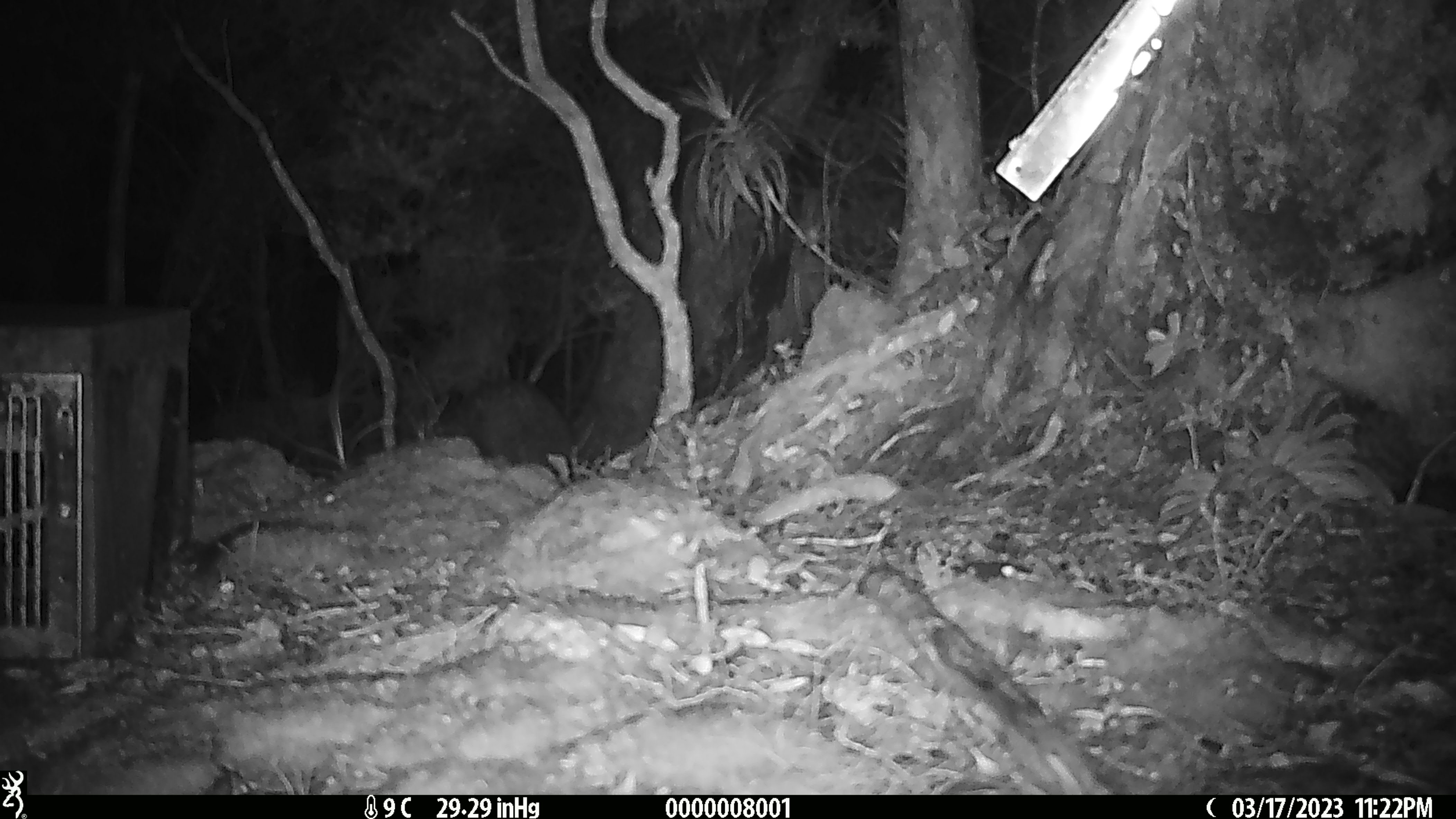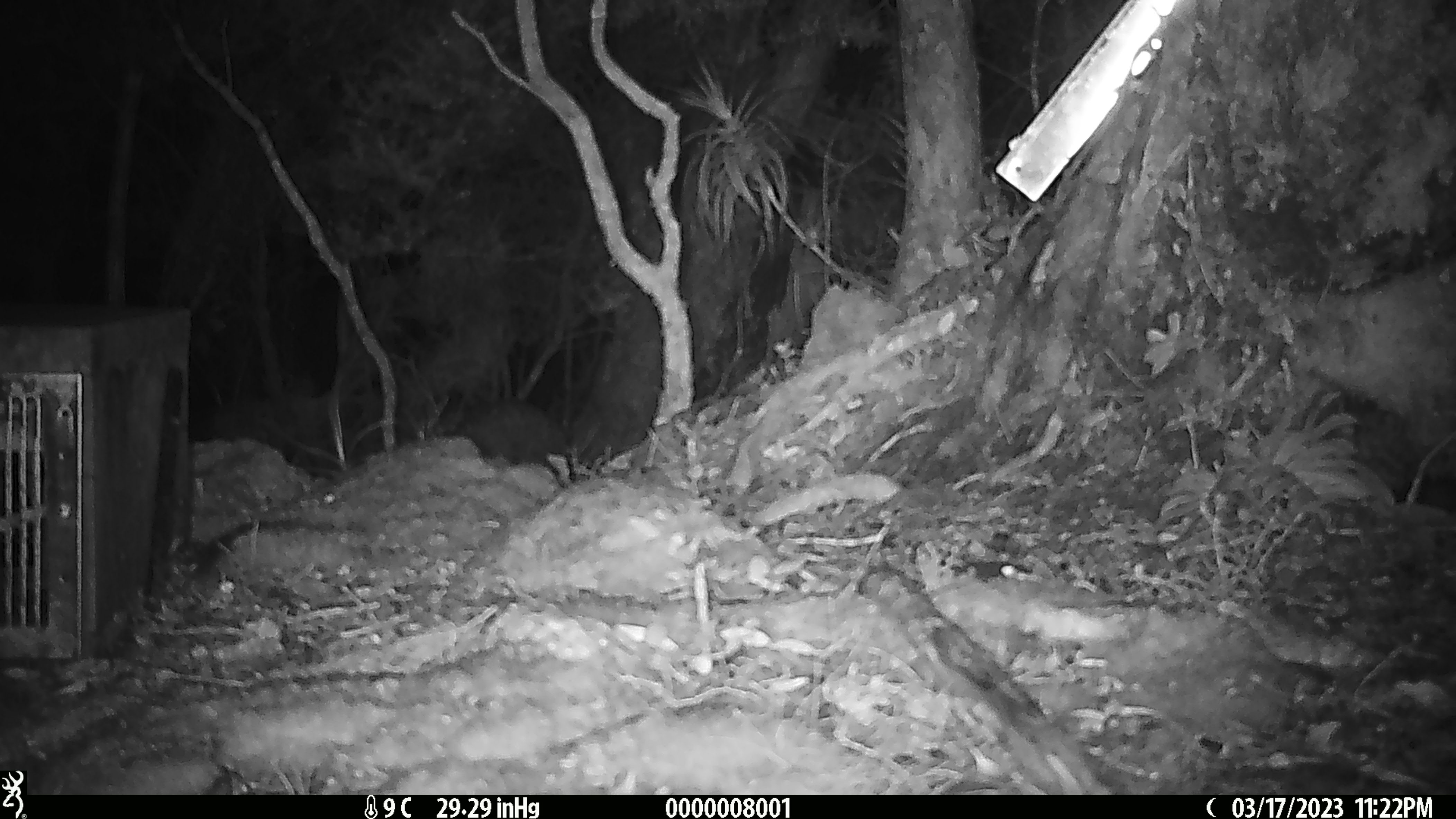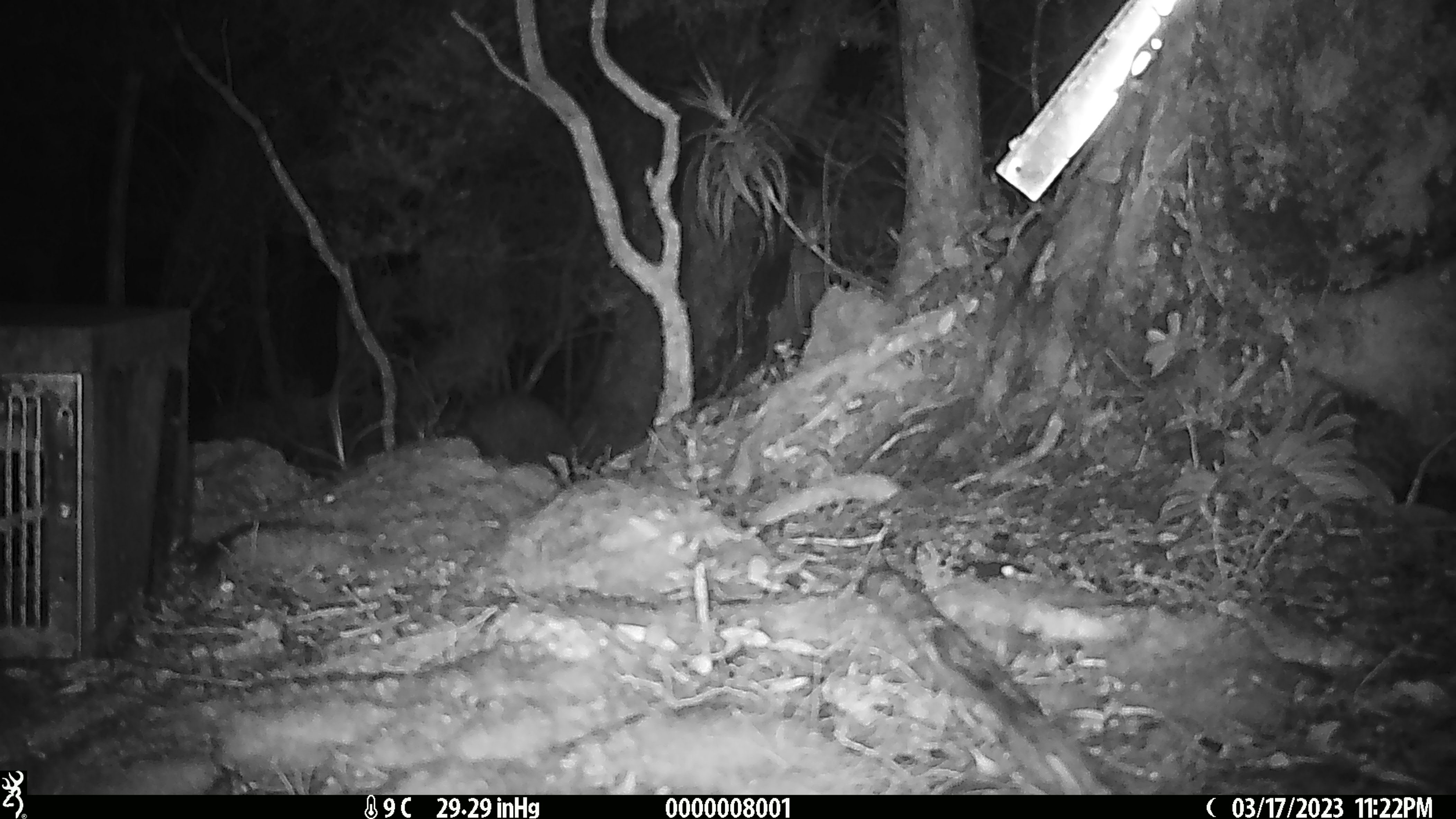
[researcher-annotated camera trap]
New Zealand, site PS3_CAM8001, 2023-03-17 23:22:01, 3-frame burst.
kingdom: Animalia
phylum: Chordata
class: Aves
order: Apterygiformes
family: Apterygidae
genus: Apteryx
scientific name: Apteryx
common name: kiwi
Kiwi (Apteryx).